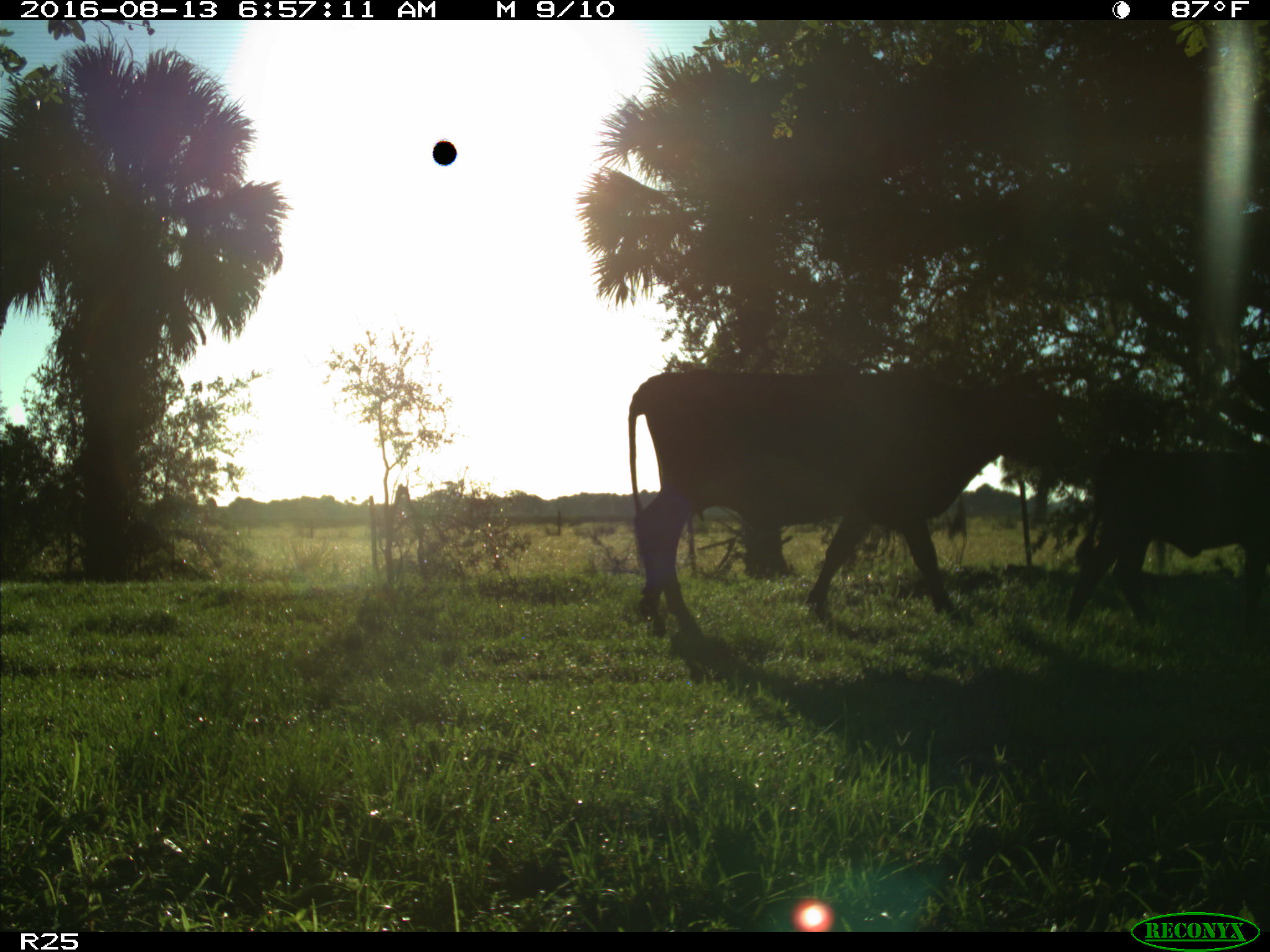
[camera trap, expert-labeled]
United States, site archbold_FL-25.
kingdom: Animalia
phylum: Chordata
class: Mammalia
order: Artiodactyla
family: Bovidae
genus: Bos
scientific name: Bos taurus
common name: domestic cow